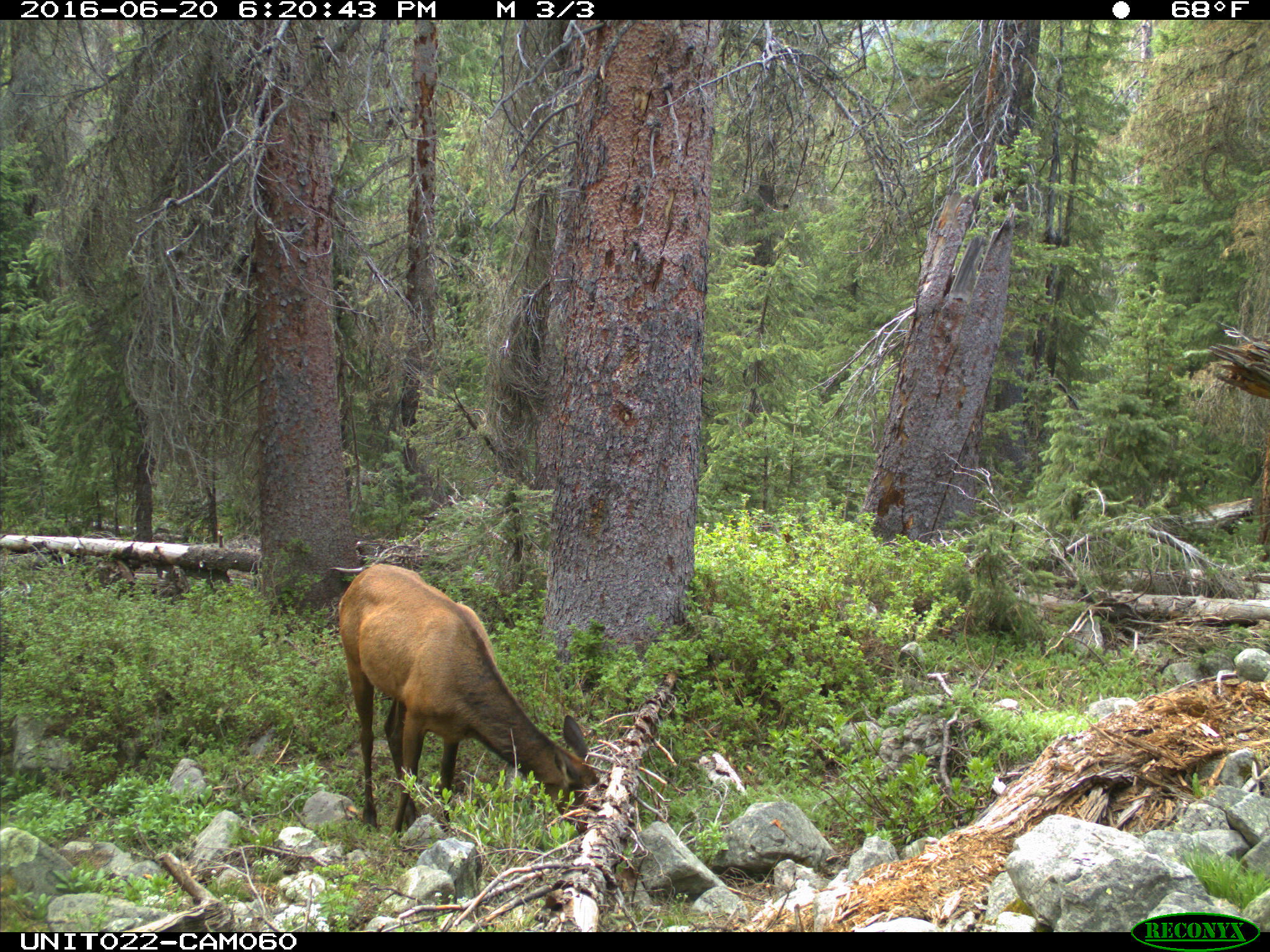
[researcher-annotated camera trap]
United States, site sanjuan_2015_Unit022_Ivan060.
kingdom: Animalia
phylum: Chordata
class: Mammalia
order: Artiodactyla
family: Cervidae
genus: Cervus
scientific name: Cervus elaphus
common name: red deer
Cervus elaphus (red deer).